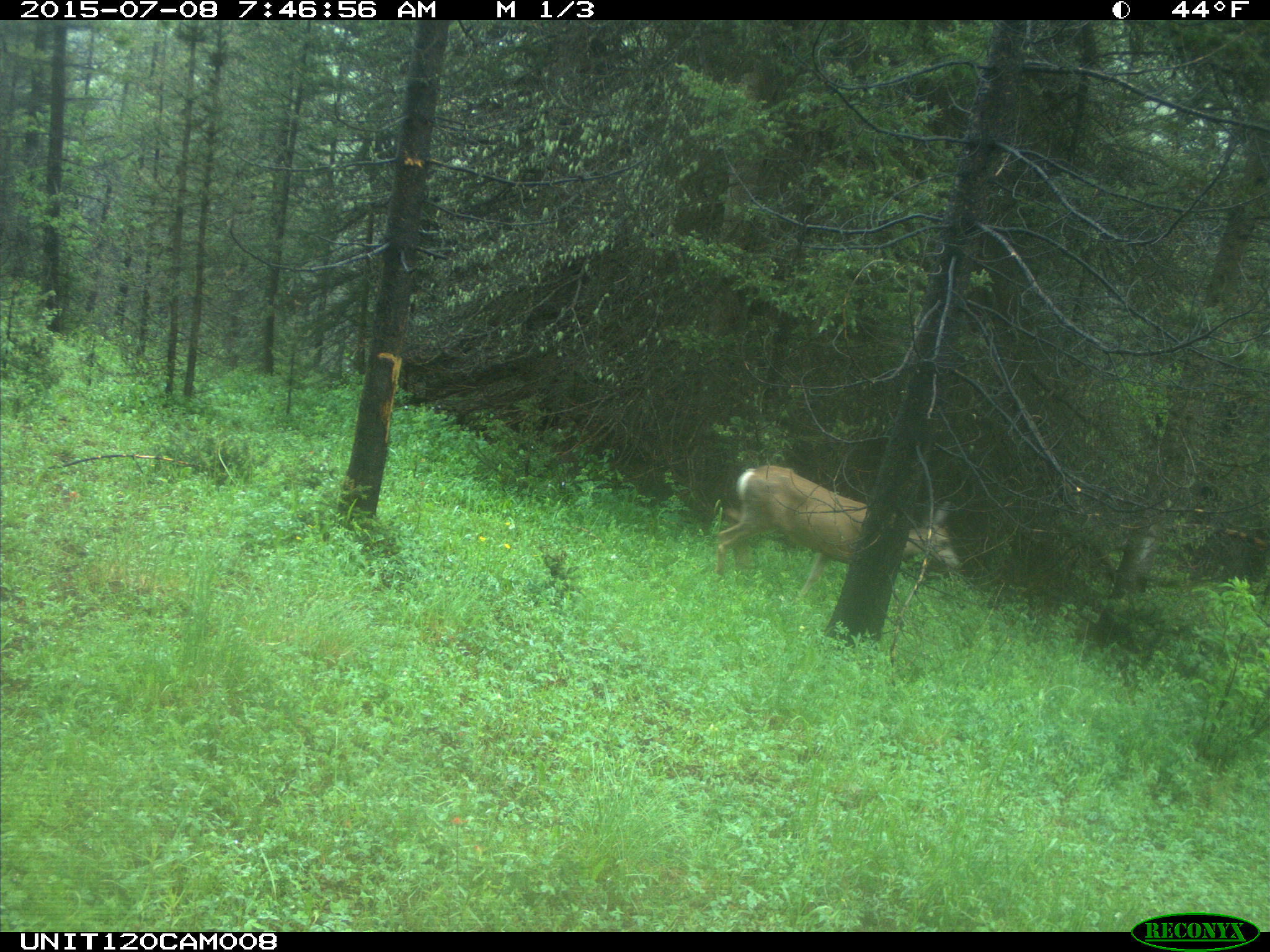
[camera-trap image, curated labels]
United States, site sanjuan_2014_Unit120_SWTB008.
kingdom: Animalia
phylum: Chordata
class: Mammalia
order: Artiodactyla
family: Cervidae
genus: Odocoileus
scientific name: Odocoileus hemionus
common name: mule deer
Odocoileus hemionus (mule deer).